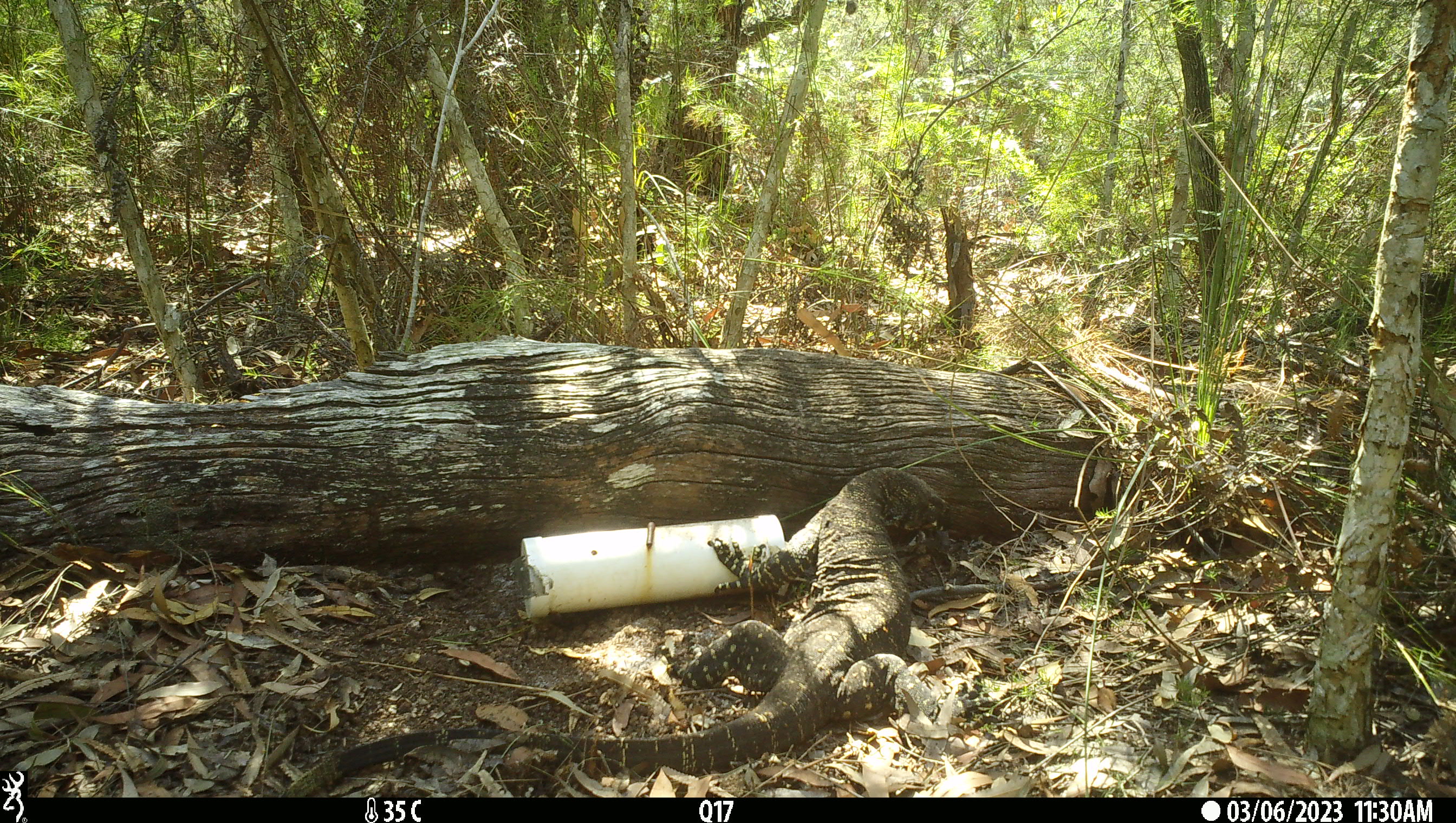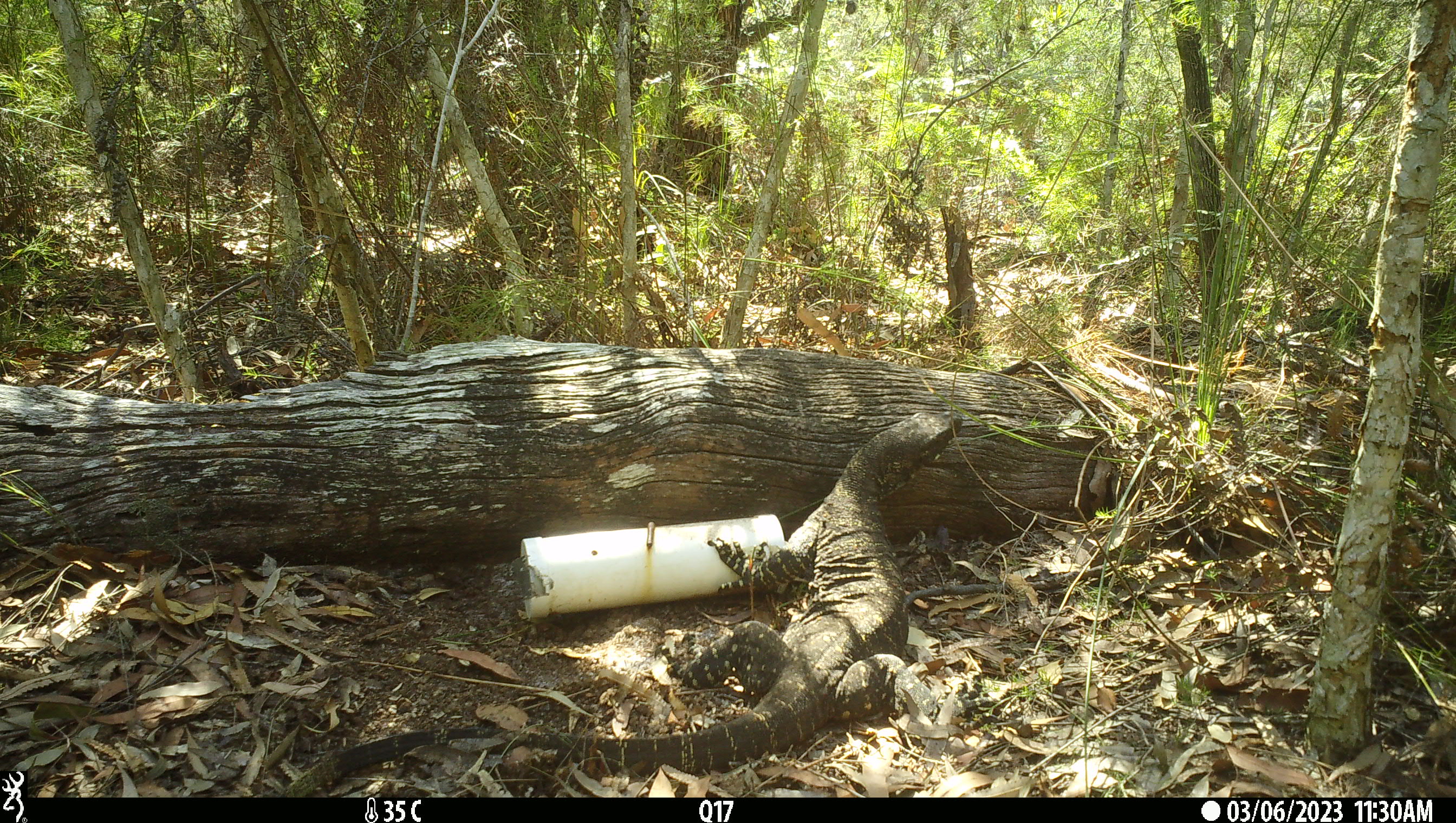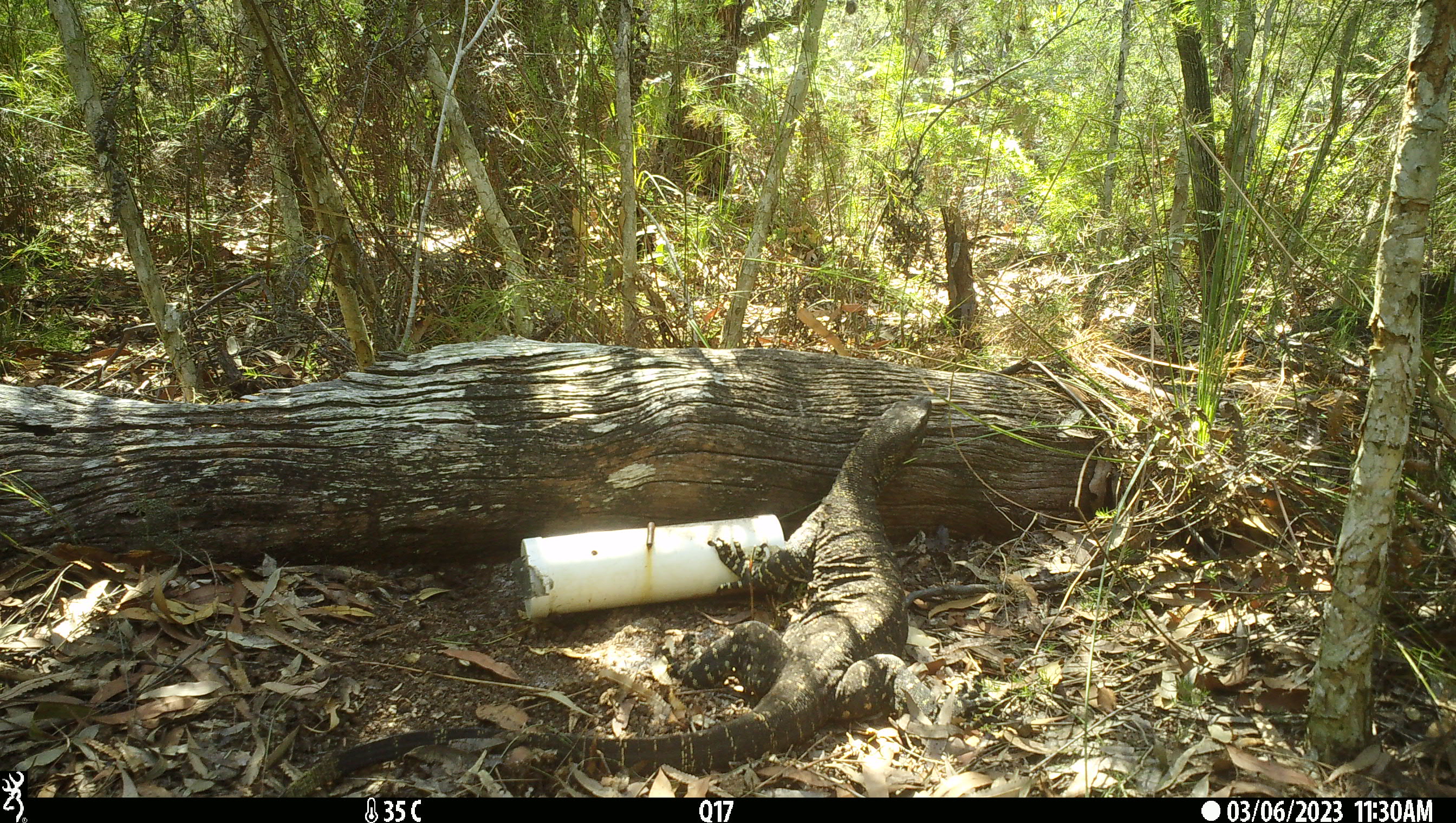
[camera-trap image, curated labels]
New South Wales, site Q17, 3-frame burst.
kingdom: Animalia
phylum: Chordata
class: Reptilia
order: Squamata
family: Varanidae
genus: Varanus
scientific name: Varanus varius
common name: lace monitor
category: goanna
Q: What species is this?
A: Goanna (lace monitor) (Varanus varius).